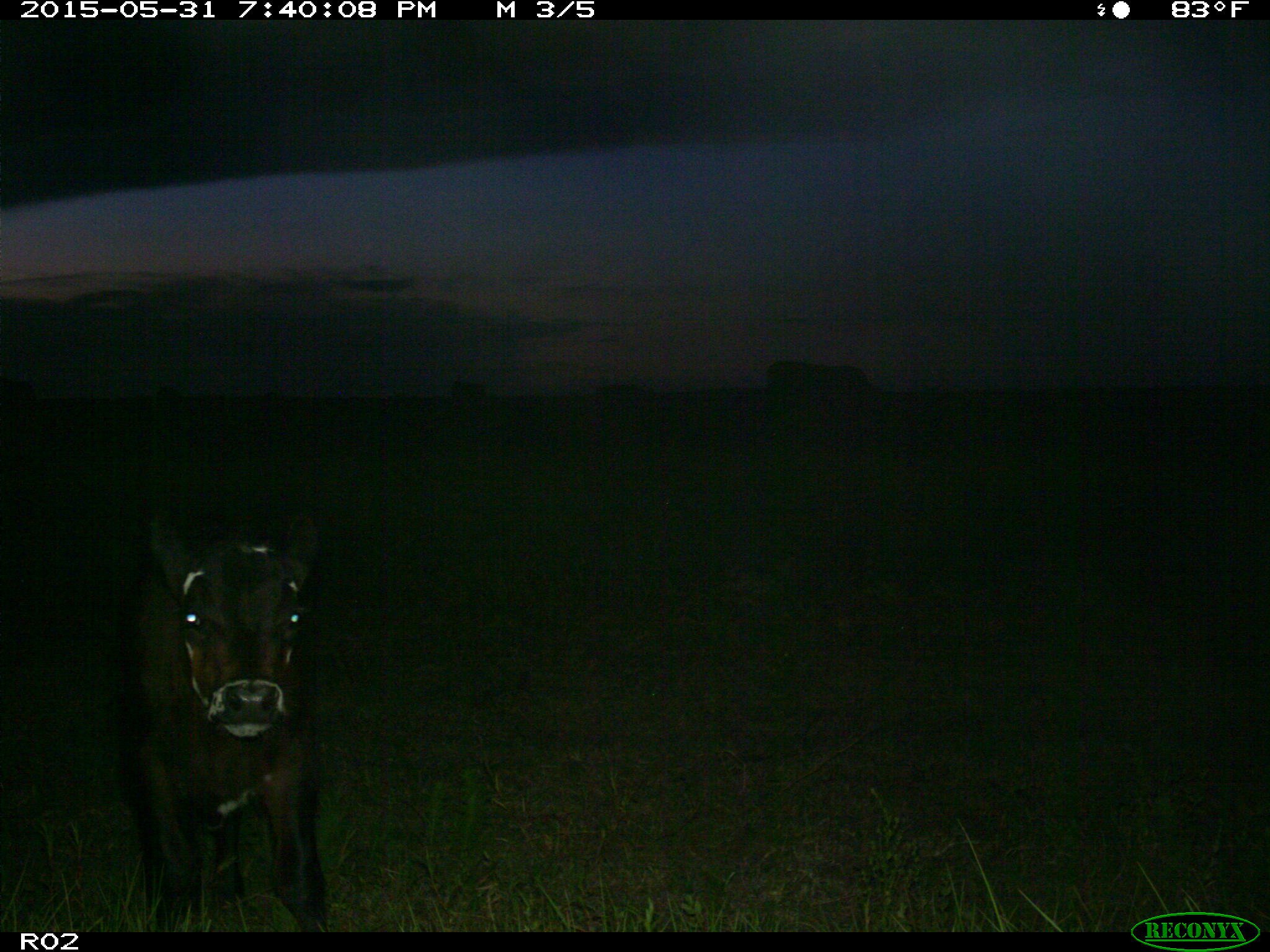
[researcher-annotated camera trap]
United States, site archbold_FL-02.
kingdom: Animalia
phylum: Chordata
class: Mammalia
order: Artiodactyla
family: Bovidae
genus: Bos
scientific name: Bos taurus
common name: domestic cow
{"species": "Bos taurus (domestic cow)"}